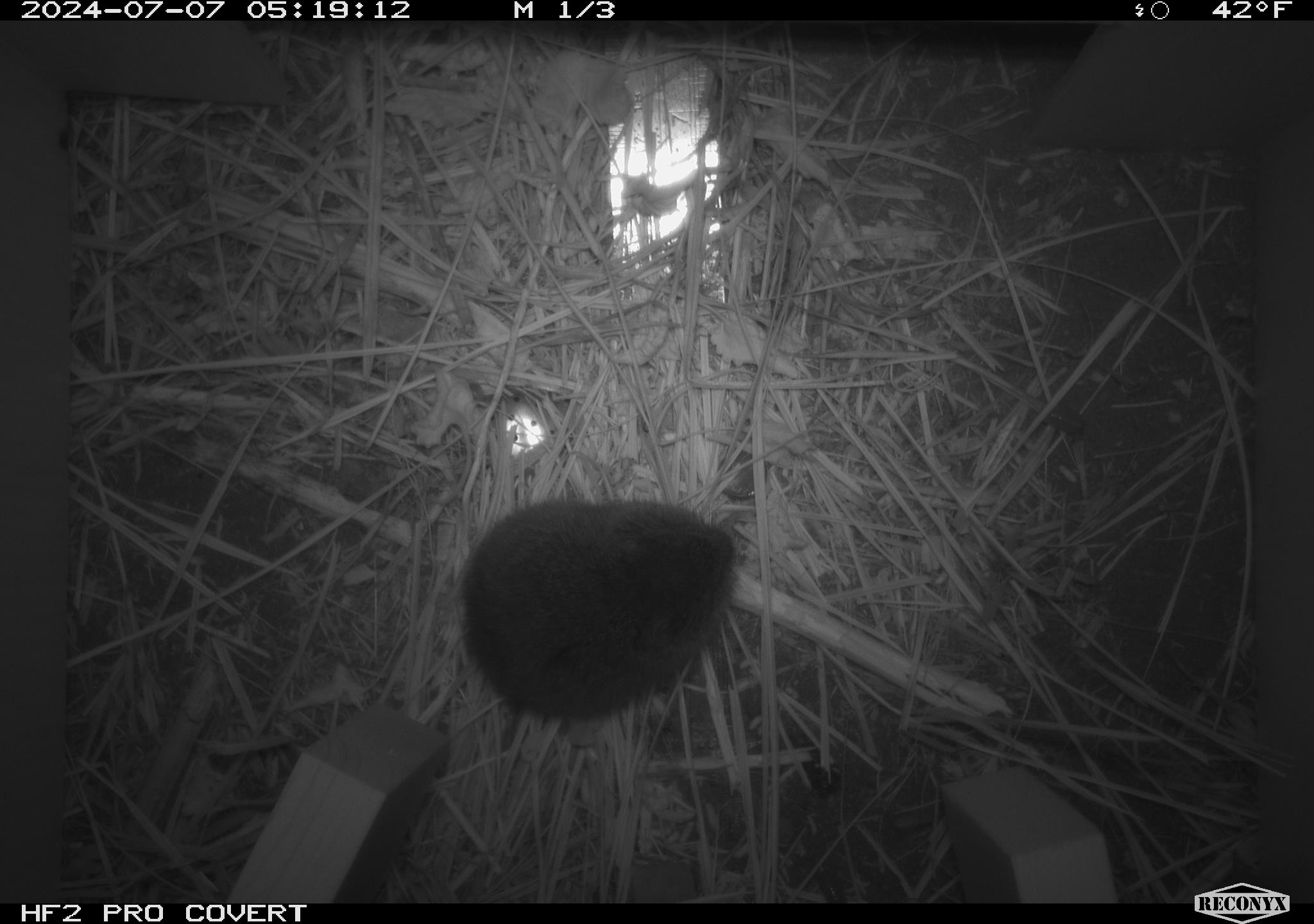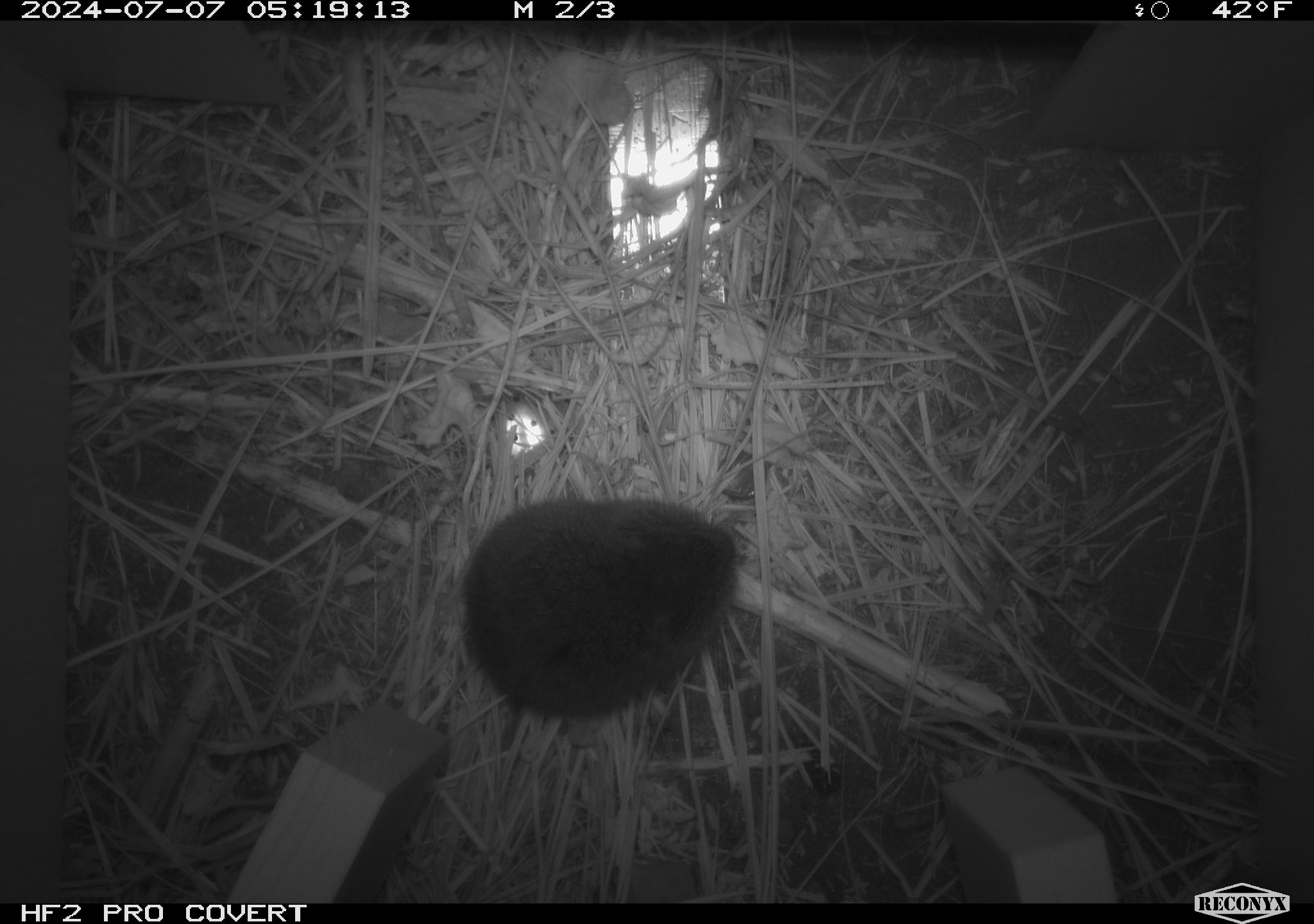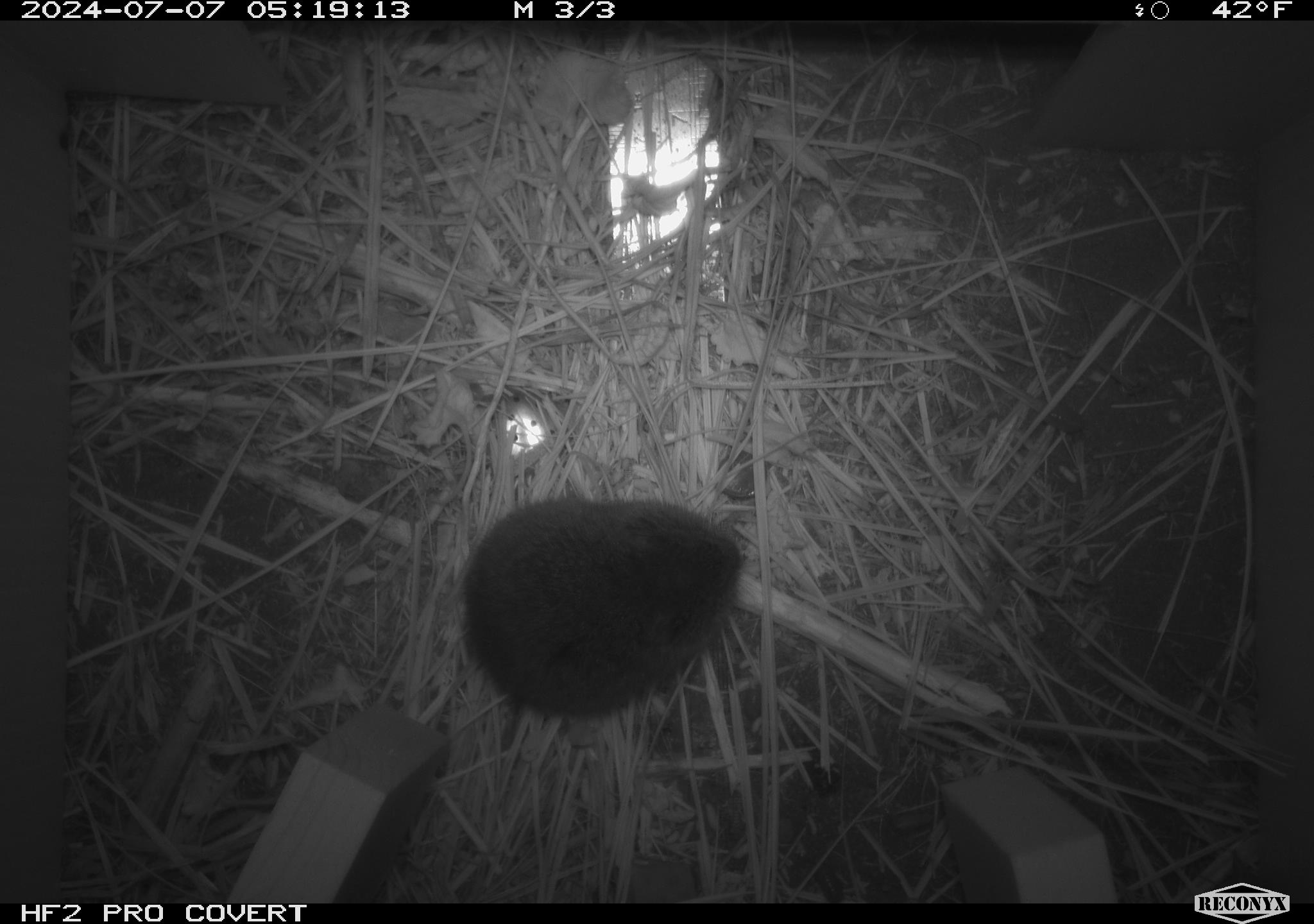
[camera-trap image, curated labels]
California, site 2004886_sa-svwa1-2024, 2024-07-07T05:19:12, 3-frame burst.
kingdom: Animalia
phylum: Chordata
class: Mammalia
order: Rodentia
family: Cricetidae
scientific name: Arvicolinae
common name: voles, lemmings, and muskrats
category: arvicolinae subfamily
Arvicolinae subfamily (voles, lemmings, and muskrats) (Arvicolinae).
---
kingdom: Animalia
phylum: Arthropoda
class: Insecta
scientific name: Insecta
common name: insect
Insect (Insecta).